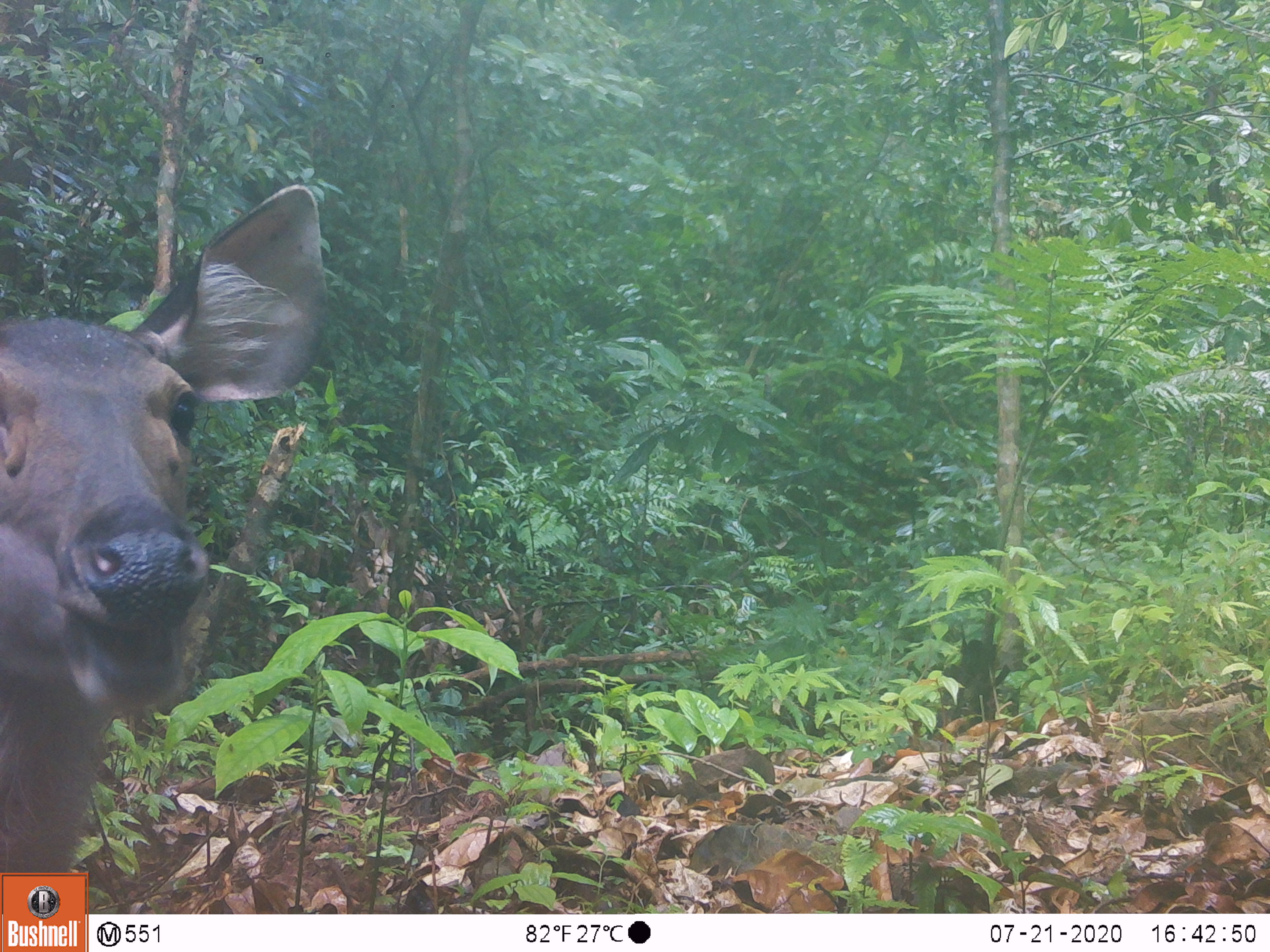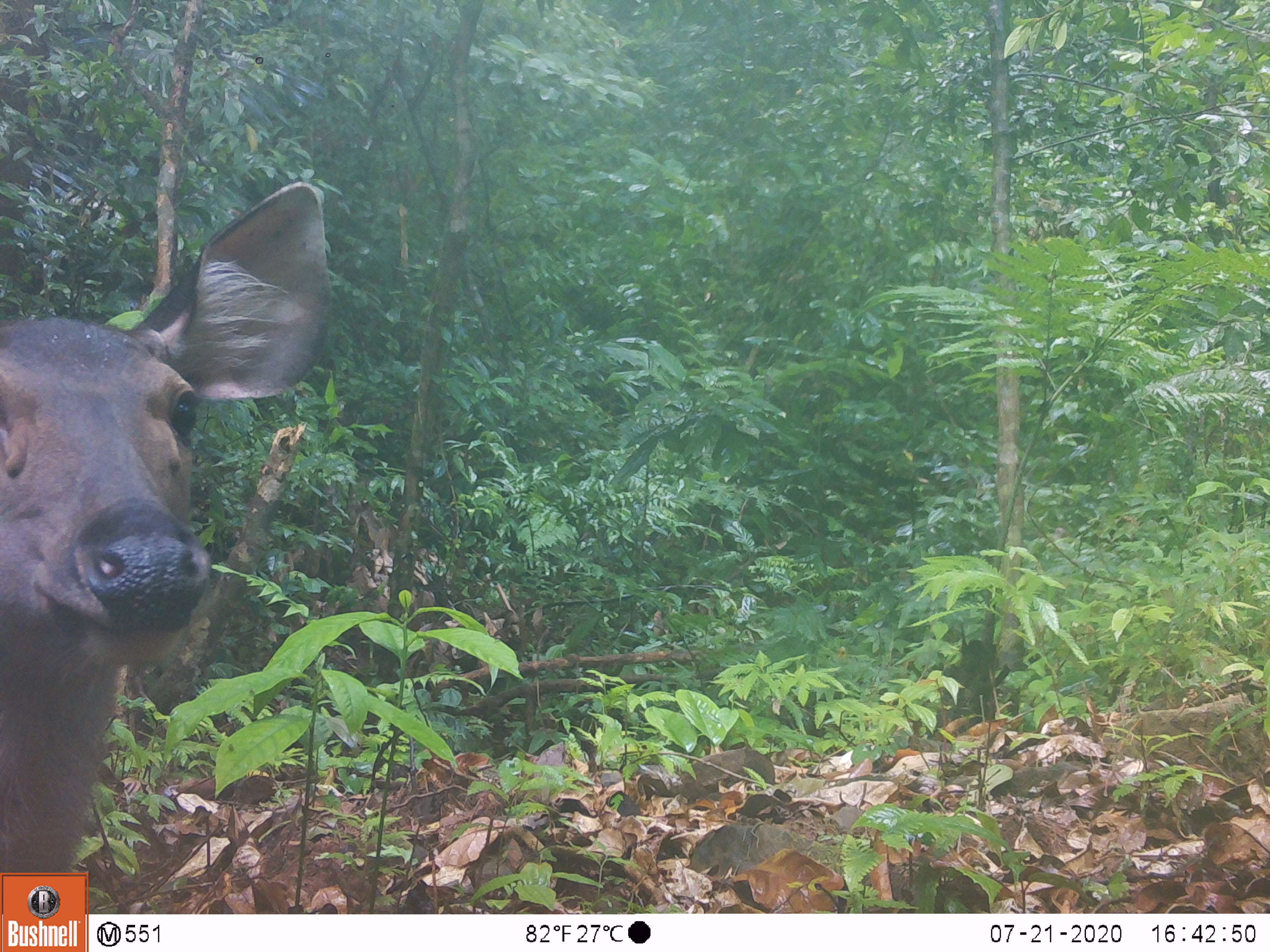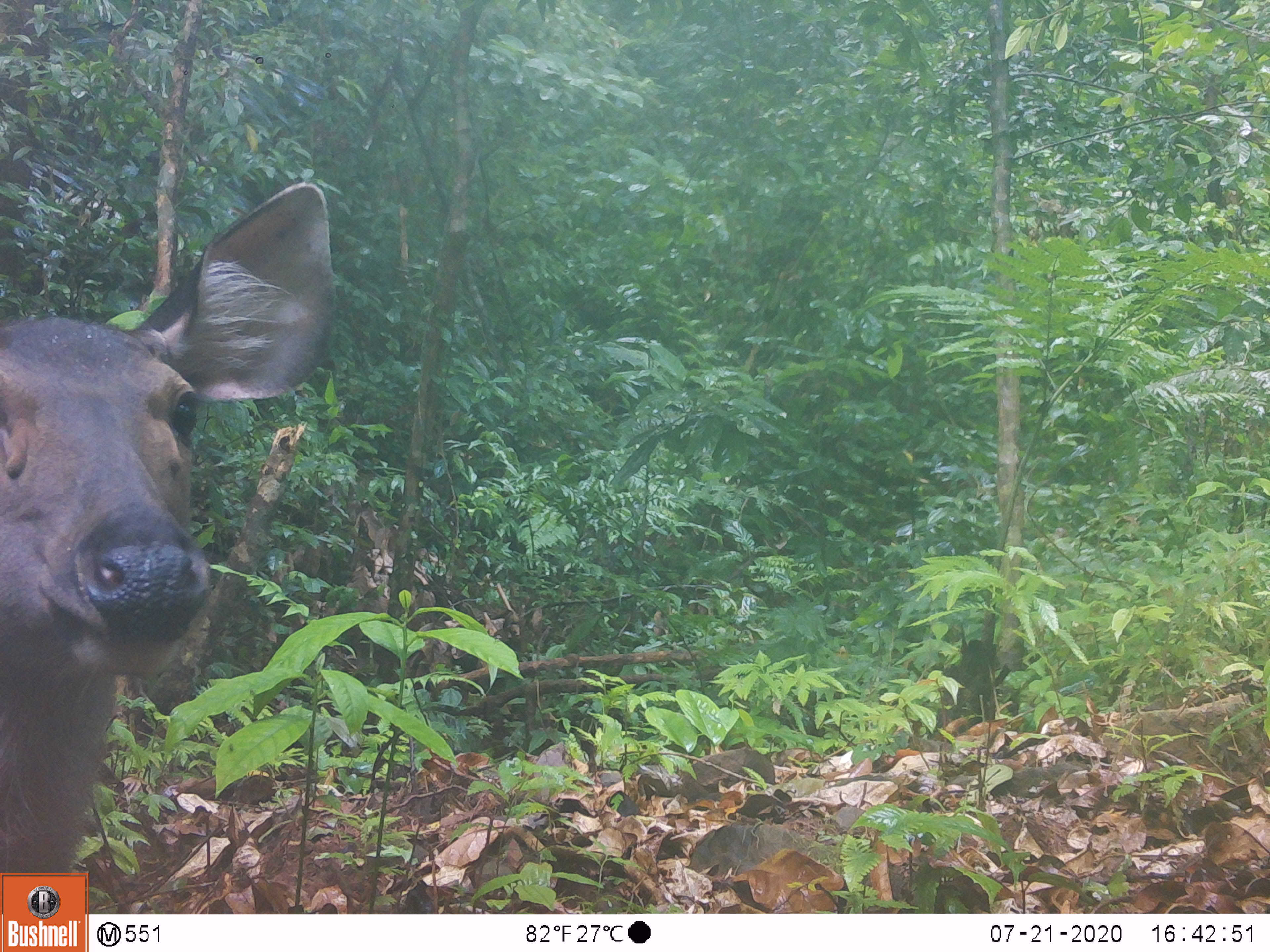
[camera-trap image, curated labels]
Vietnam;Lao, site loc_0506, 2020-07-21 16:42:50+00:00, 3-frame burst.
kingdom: Animalia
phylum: Chordata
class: Mammalia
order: Artiodactyla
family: Cervidae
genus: Rusa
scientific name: Rusa unicolor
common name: sambar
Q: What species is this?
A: Sambar (Rusa unicolor).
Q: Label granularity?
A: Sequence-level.